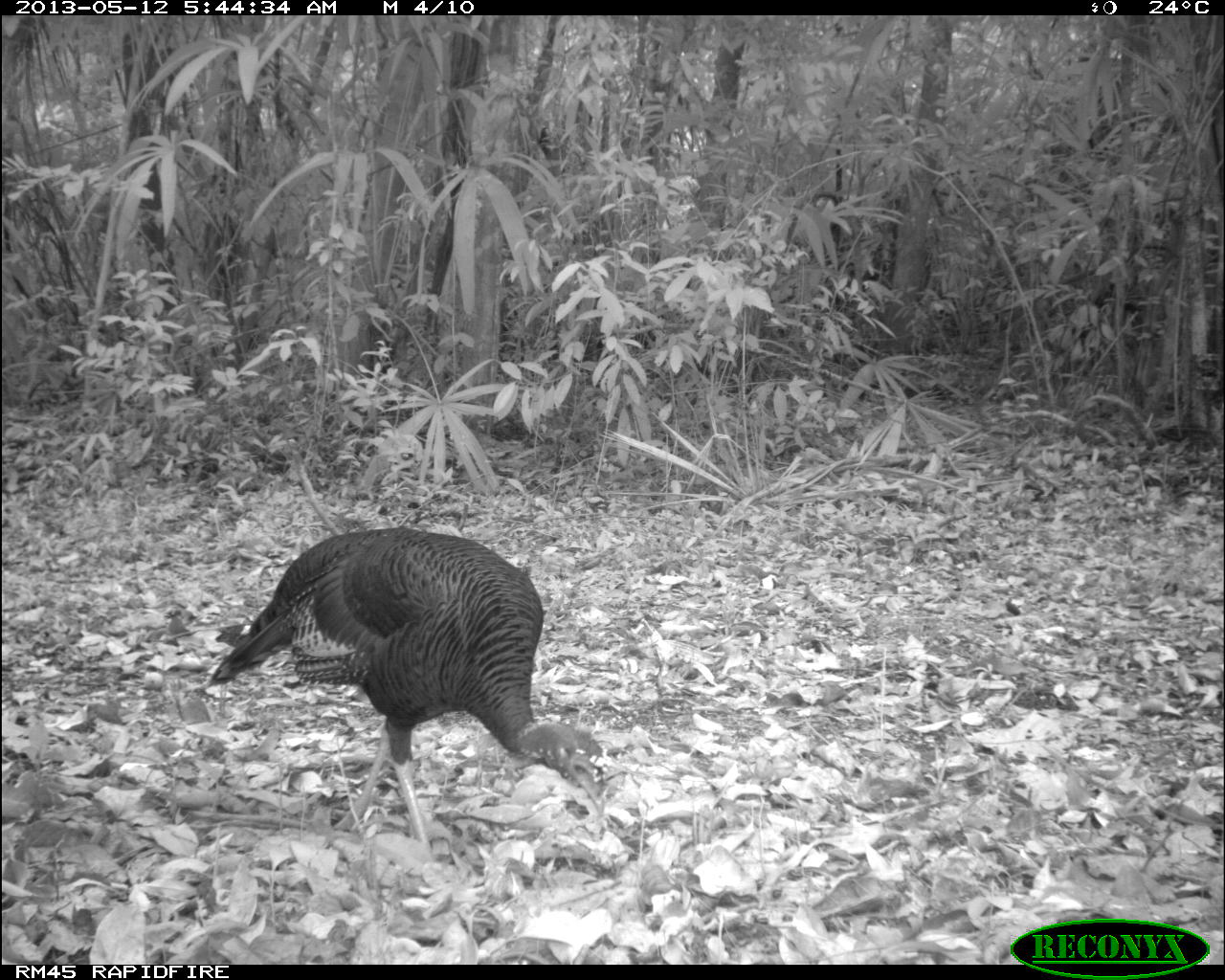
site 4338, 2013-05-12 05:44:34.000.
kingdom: Animalia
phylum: Chordata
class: Aves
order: Galliformes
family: Phasianidae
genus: Meleagris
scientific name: Meleagris ocellata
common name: ocellated turkey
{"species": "Meleagris ocellata (ocellated turkey)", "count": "1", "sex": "female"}